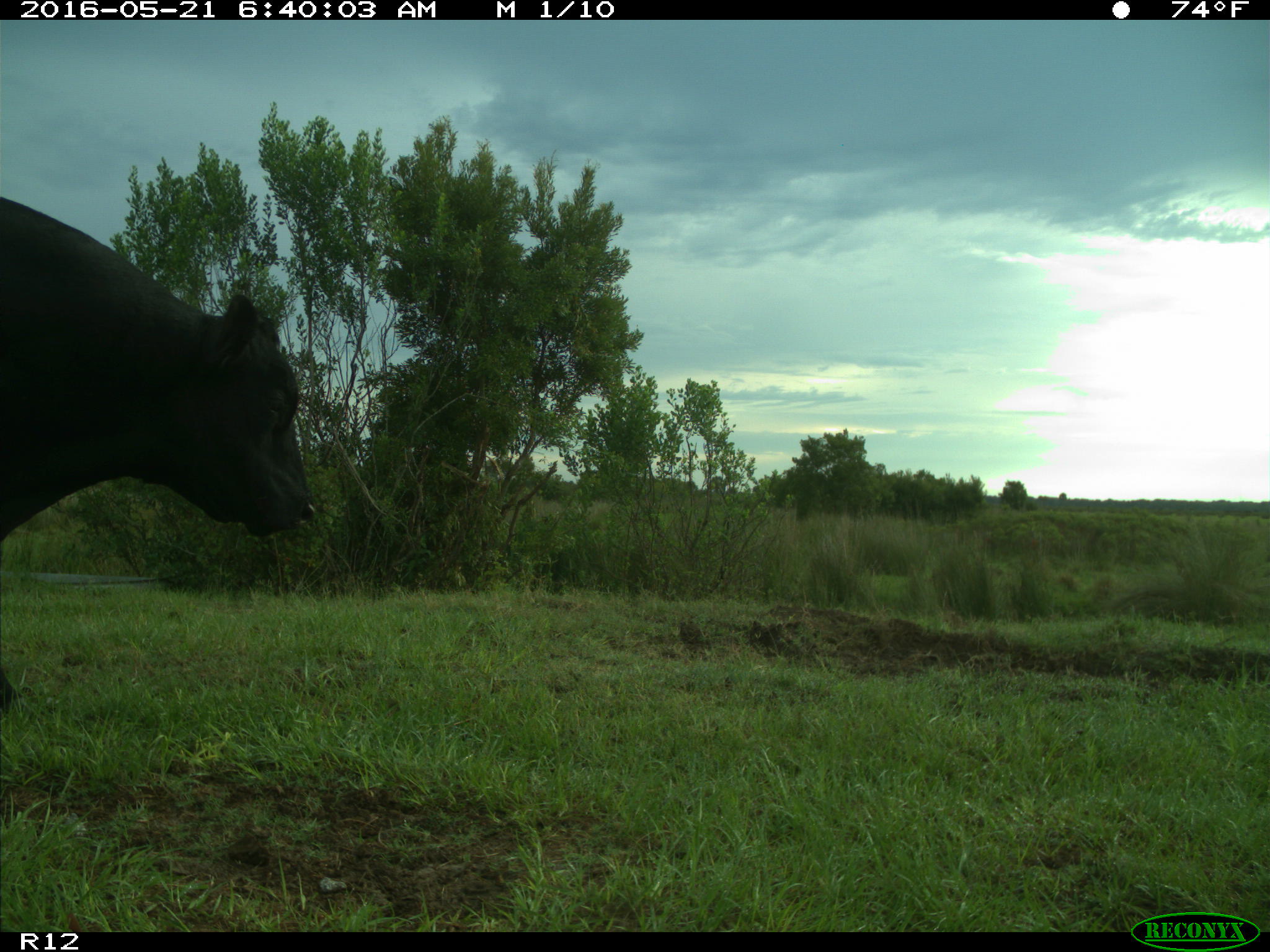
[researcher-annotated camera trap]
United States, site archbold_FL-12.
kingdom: Animalia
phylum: Chordata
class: Mammalia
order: Artiodactyla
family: Bovidae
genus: Bos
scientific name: Bos taurus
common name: domestic cow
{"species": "Bos taurus (domestic cow)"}